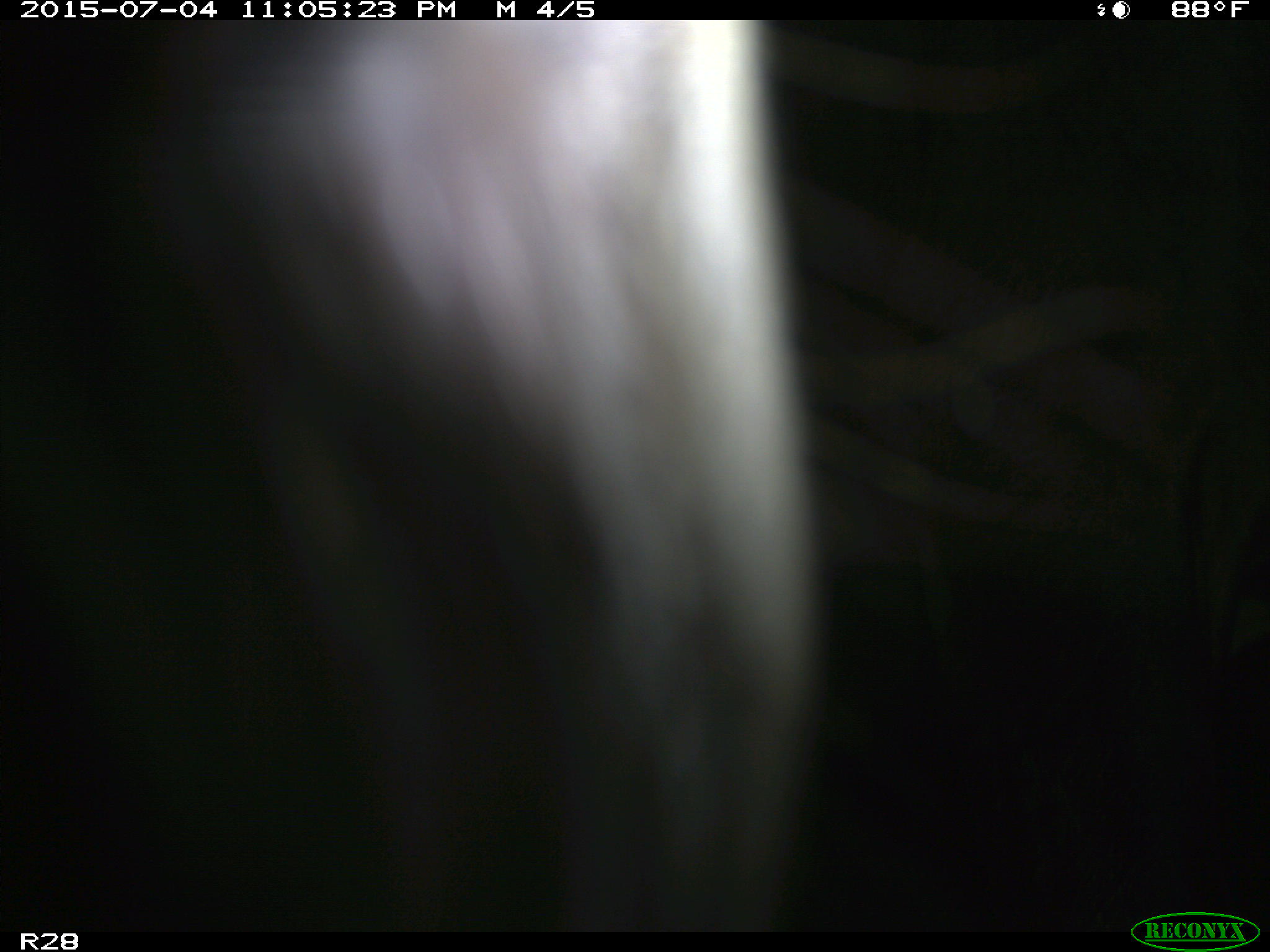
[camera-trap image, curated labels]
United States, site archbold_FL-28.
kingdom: Animalia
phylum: Chordata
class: Mammalia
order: Artiodactyla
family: Bovidae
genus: Bos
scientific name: Bos taurus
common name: domestic cow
Bos taurus (domestic cow).